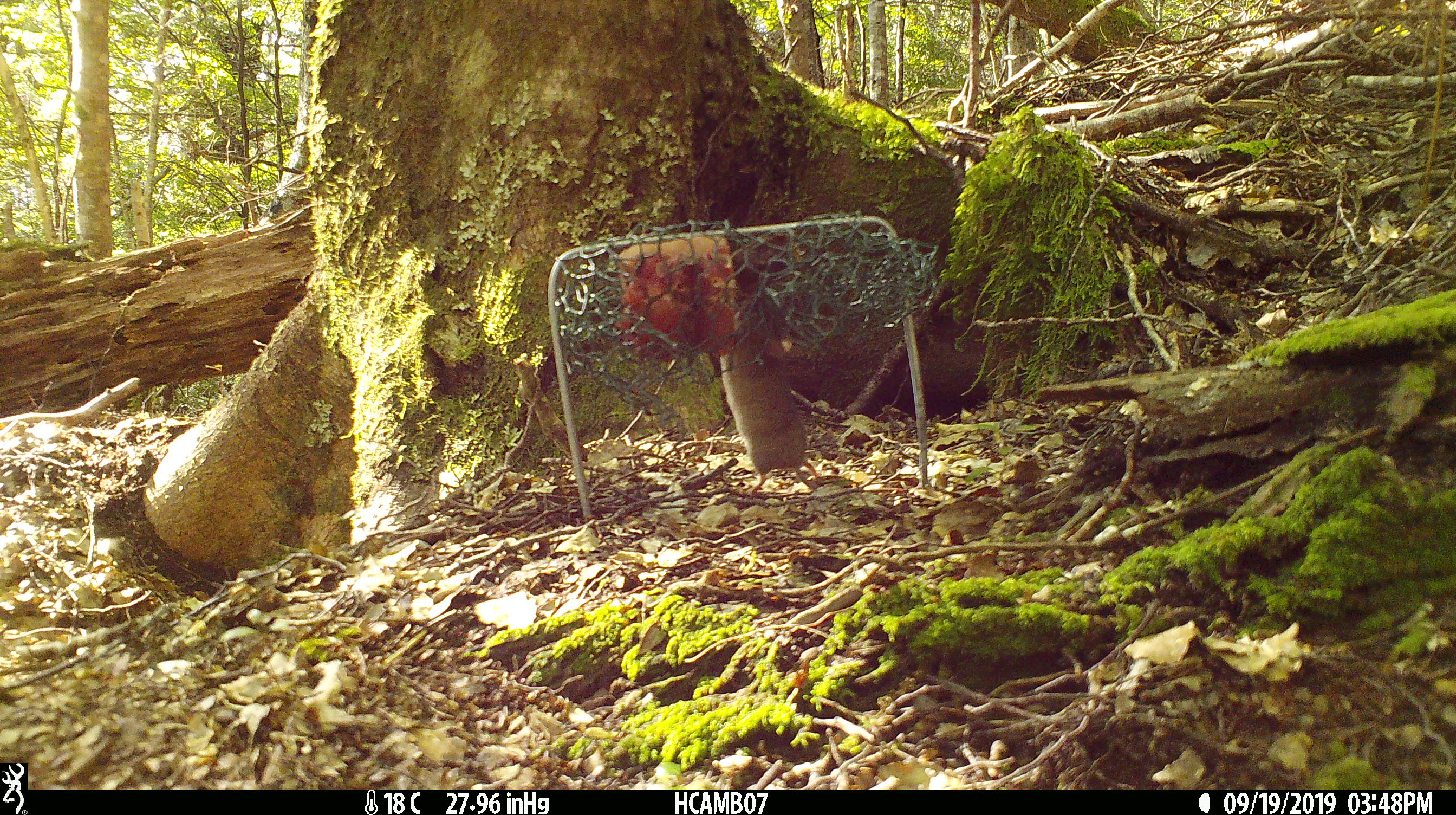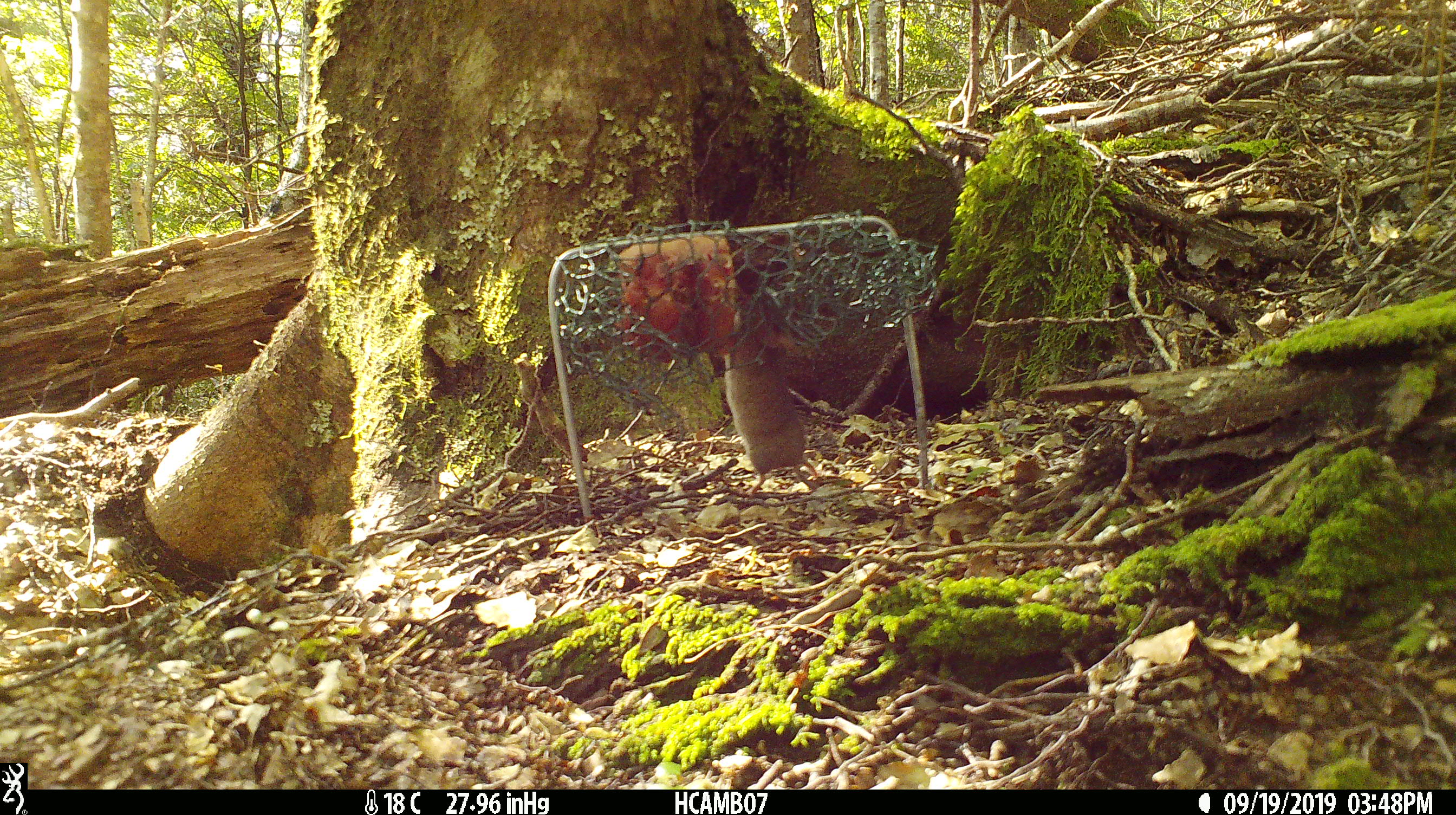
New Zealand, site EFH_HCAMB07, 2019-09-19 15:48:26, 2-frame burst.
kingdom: Animalia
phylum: Chordata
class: Mammalia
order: Rodentia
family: Muridae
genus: Mus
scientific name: Mus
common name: mouse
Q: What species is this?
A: Mouse (Mus).